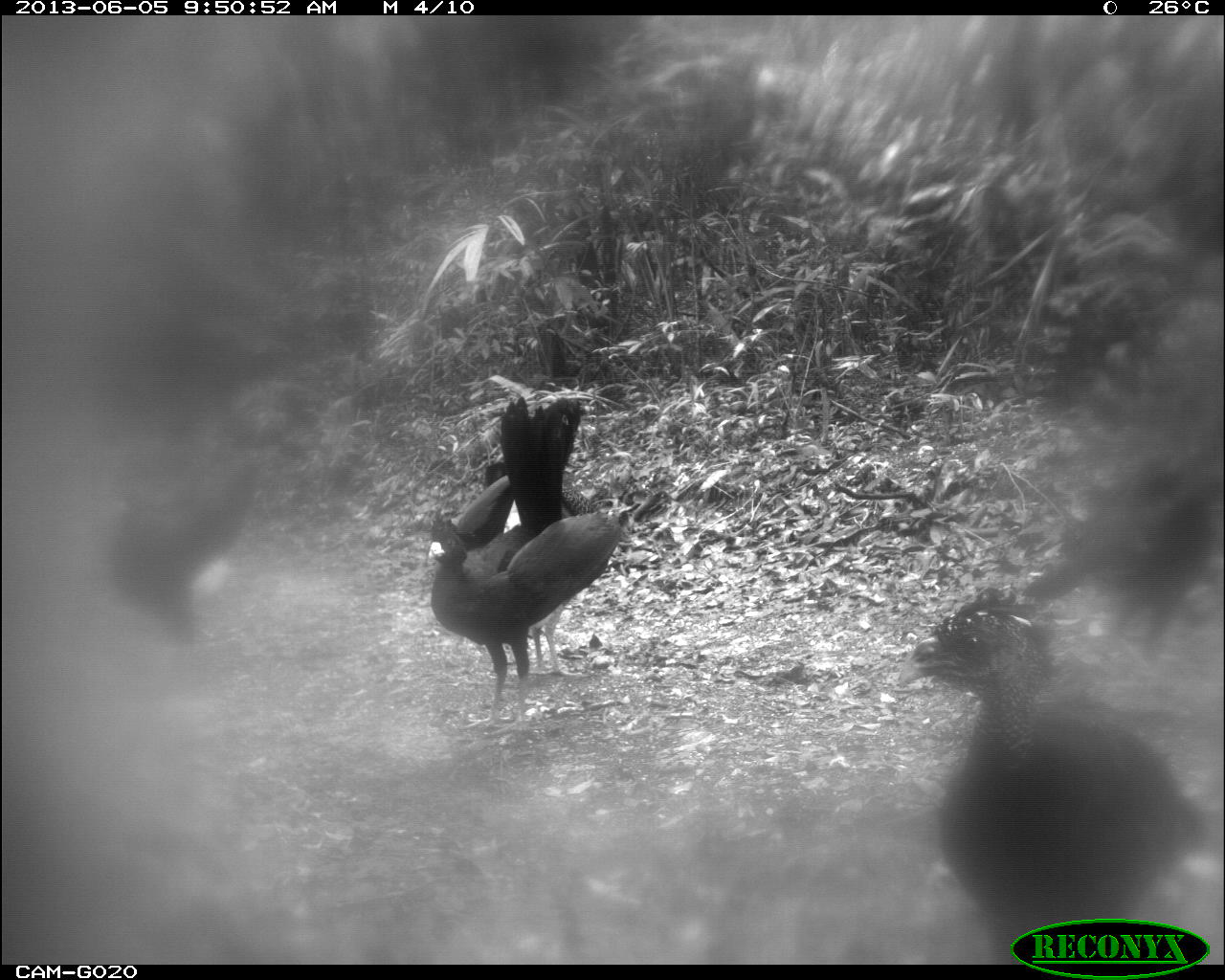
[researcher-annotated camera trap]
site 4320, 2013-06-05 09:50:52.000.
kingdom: Animalia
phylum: Chordata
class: Aves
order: Galliformes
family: Cracidae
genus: Crax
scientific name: Crax rubra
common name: great curassow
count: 5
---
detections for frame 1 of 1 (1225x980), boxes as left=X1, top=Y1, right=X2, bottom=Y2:
crax rubra: left=427, top=395, right=623, bottom=679; left=1019, top=431, right=1225, bottom=673; left=420, top=509, right=630, bottom=731; left=91, top=442, right=259, bottom=651